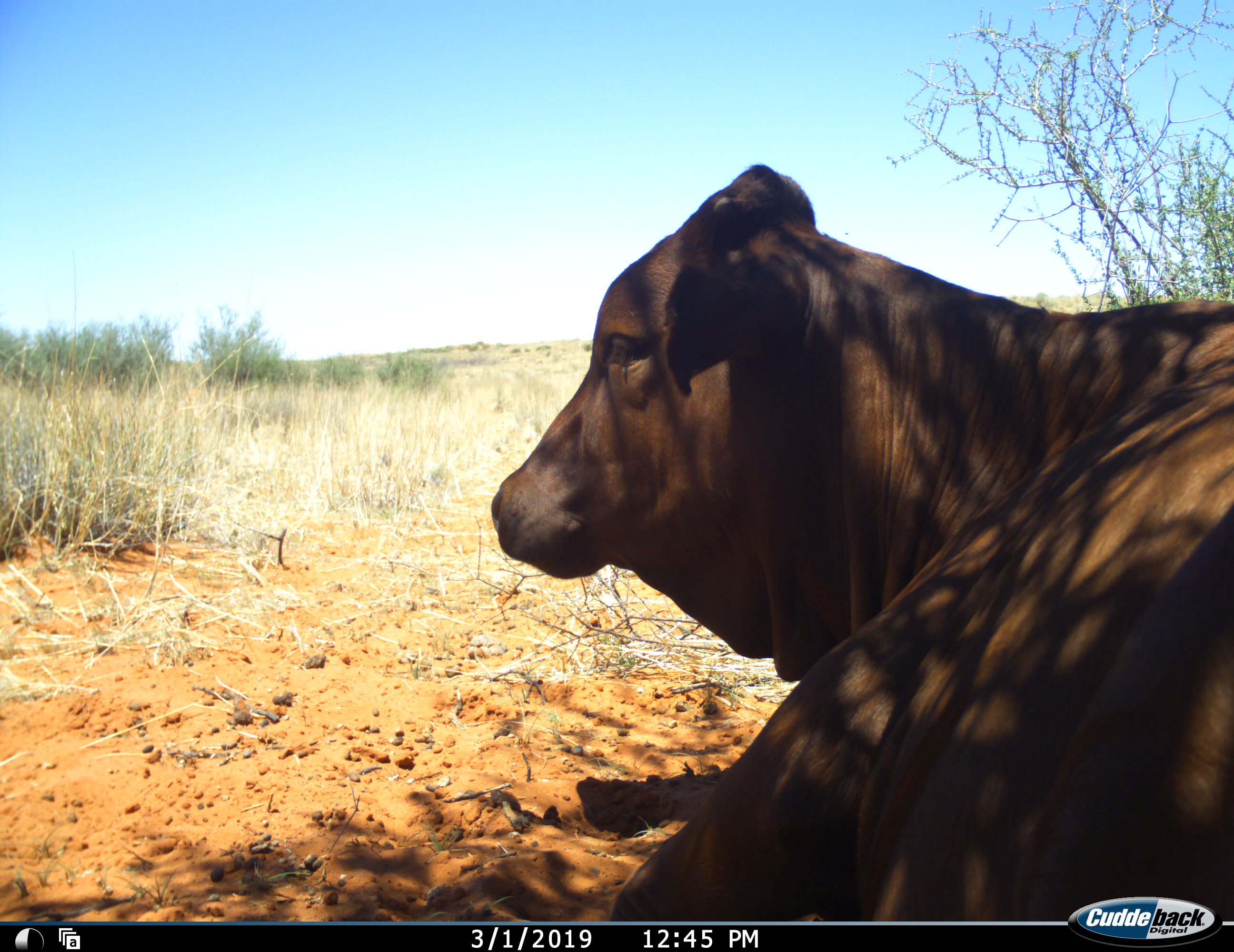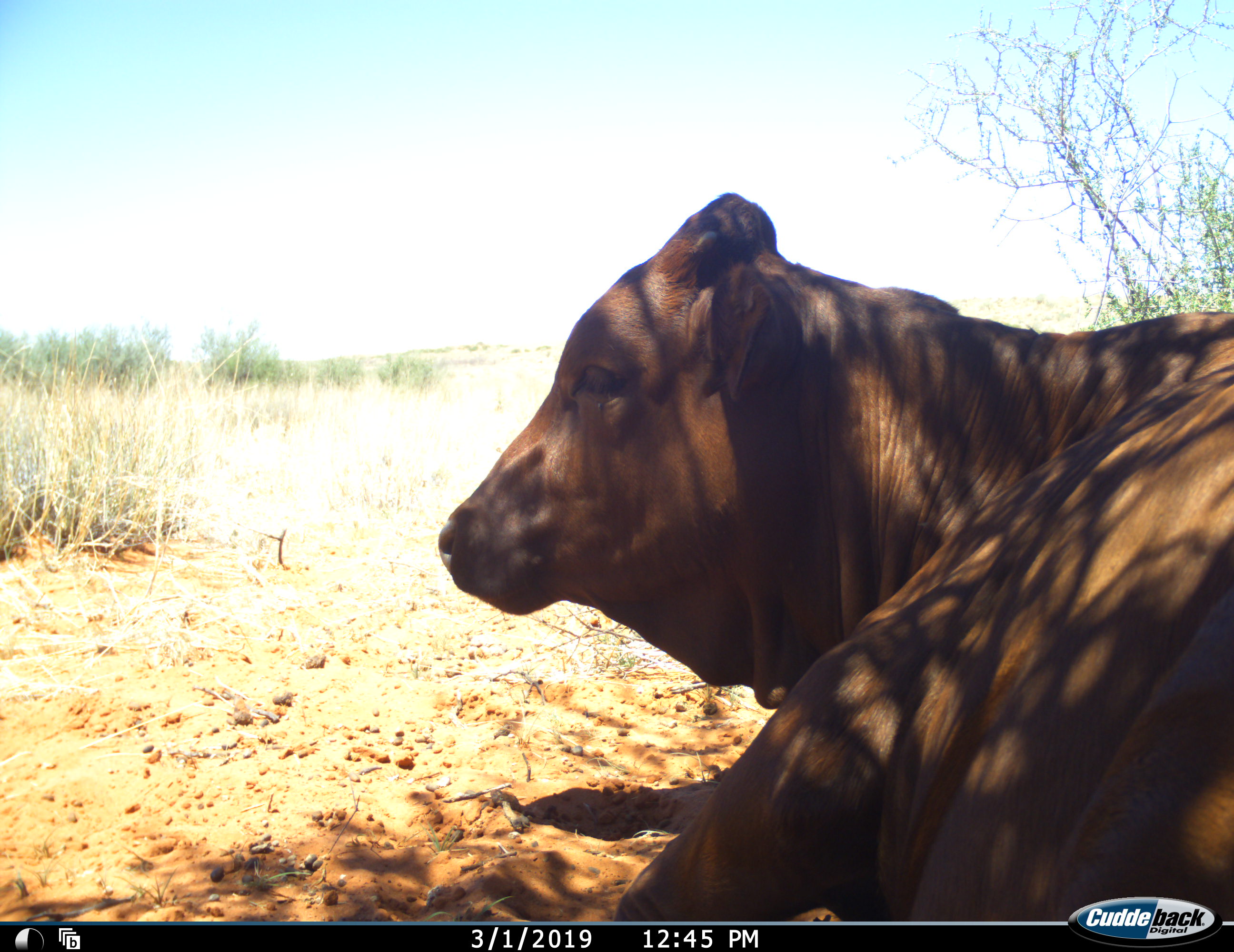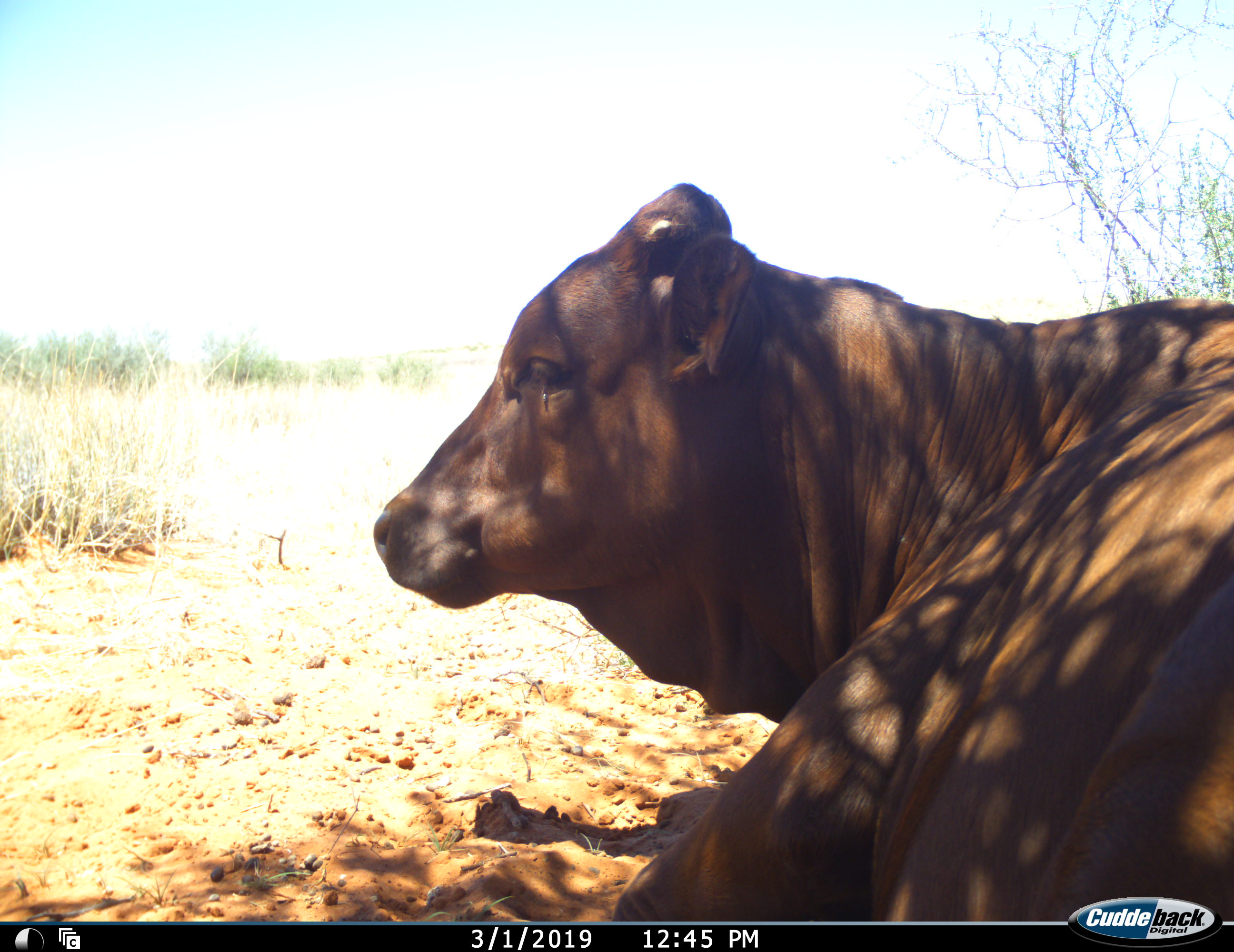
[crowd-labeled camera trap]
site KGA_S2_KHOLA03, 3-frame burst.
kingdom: Animalia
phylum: Chordata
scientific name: Vertebrata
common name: domestic animal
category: domesticanimal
Domesticanimal (domestic animal) (Vertebrata), count 1. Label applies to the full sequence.